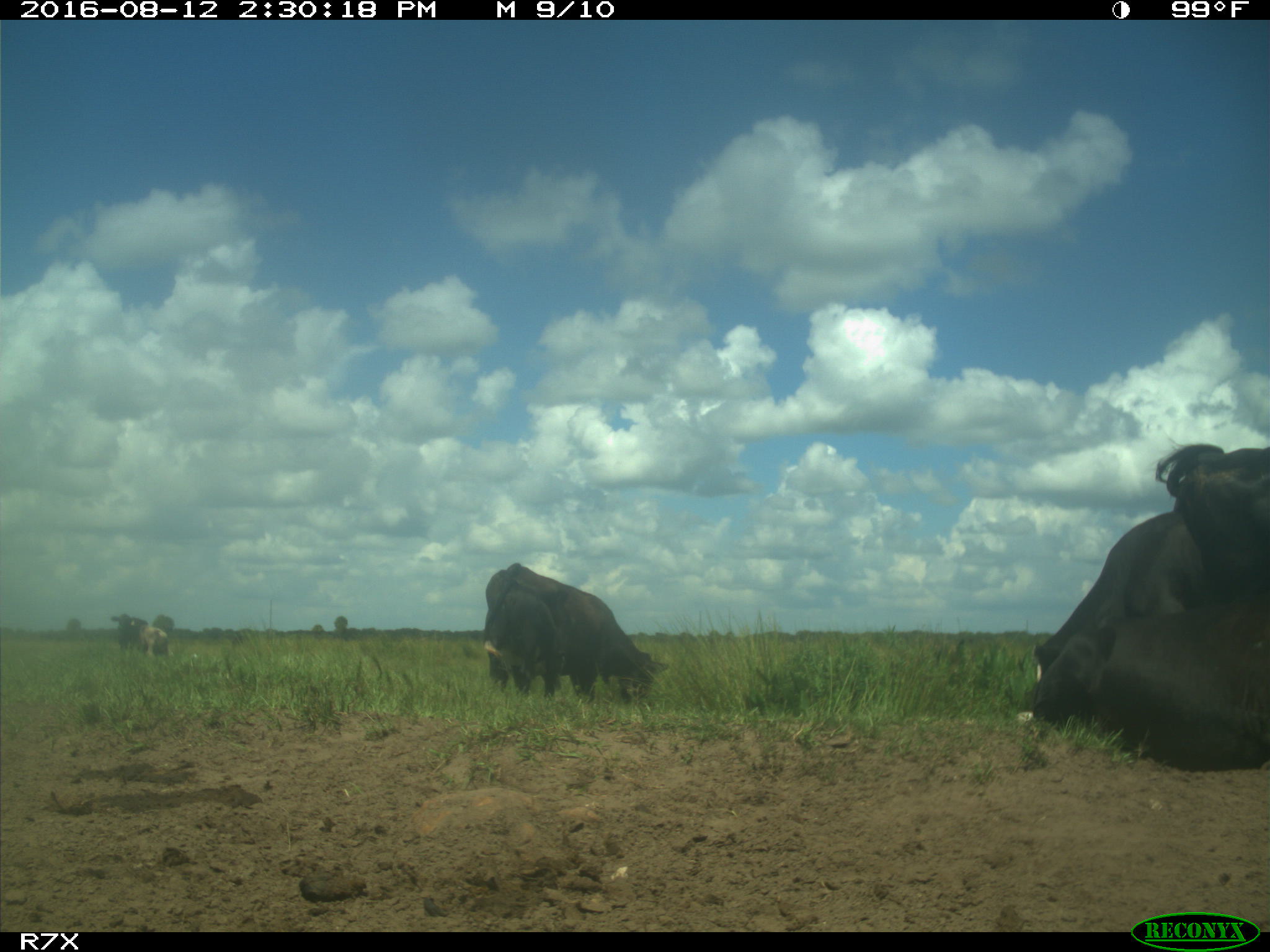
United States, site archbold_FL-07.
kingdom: Animalia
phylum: Chordata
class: Mammalia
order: Artiodactyla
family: Bovidae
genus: Bos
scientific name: Bos taurus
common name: domestic cow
Bos taurus (domestic cow).